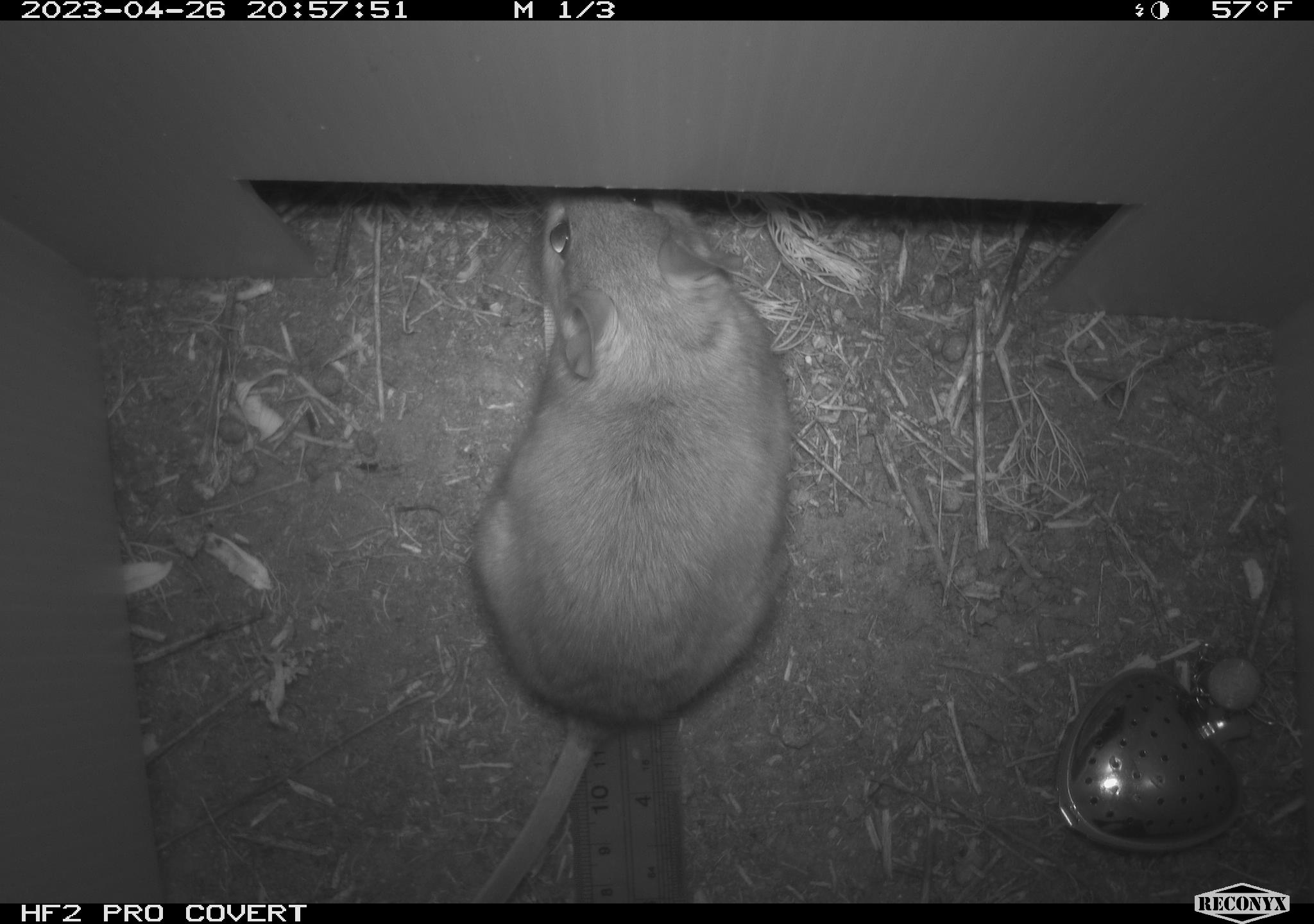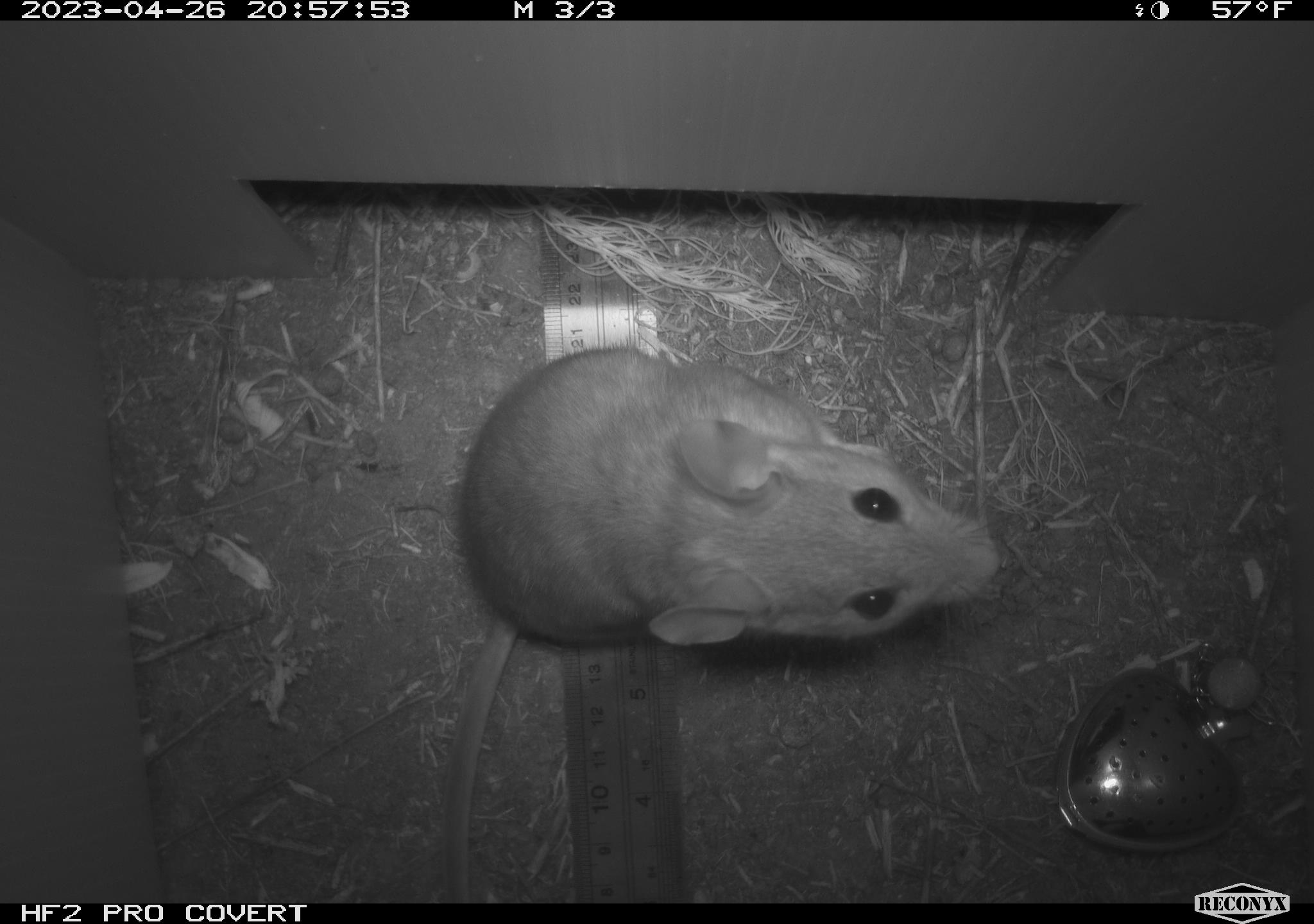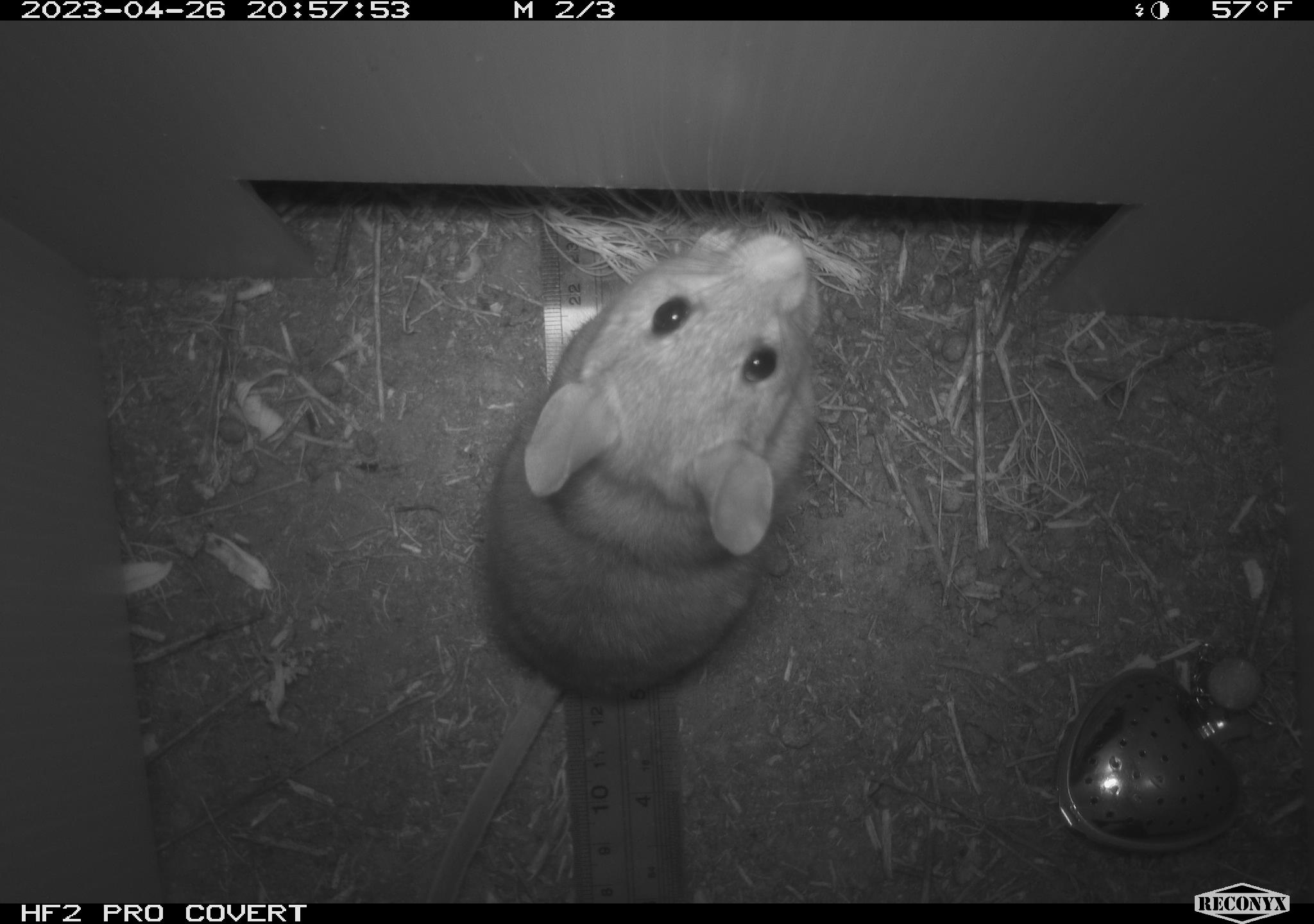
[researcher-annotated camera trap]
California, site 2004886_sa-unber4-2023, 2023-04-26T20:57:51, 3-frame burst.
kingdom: Animalia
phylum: Chordata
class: Mammalia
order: Rodentia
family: Cricetidae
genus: Neotoma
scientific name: Neotoma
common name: pack rat or woodrat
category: neotoma species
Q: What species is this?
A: Neotoma species (pack rat or woodrat) (Neotoma).